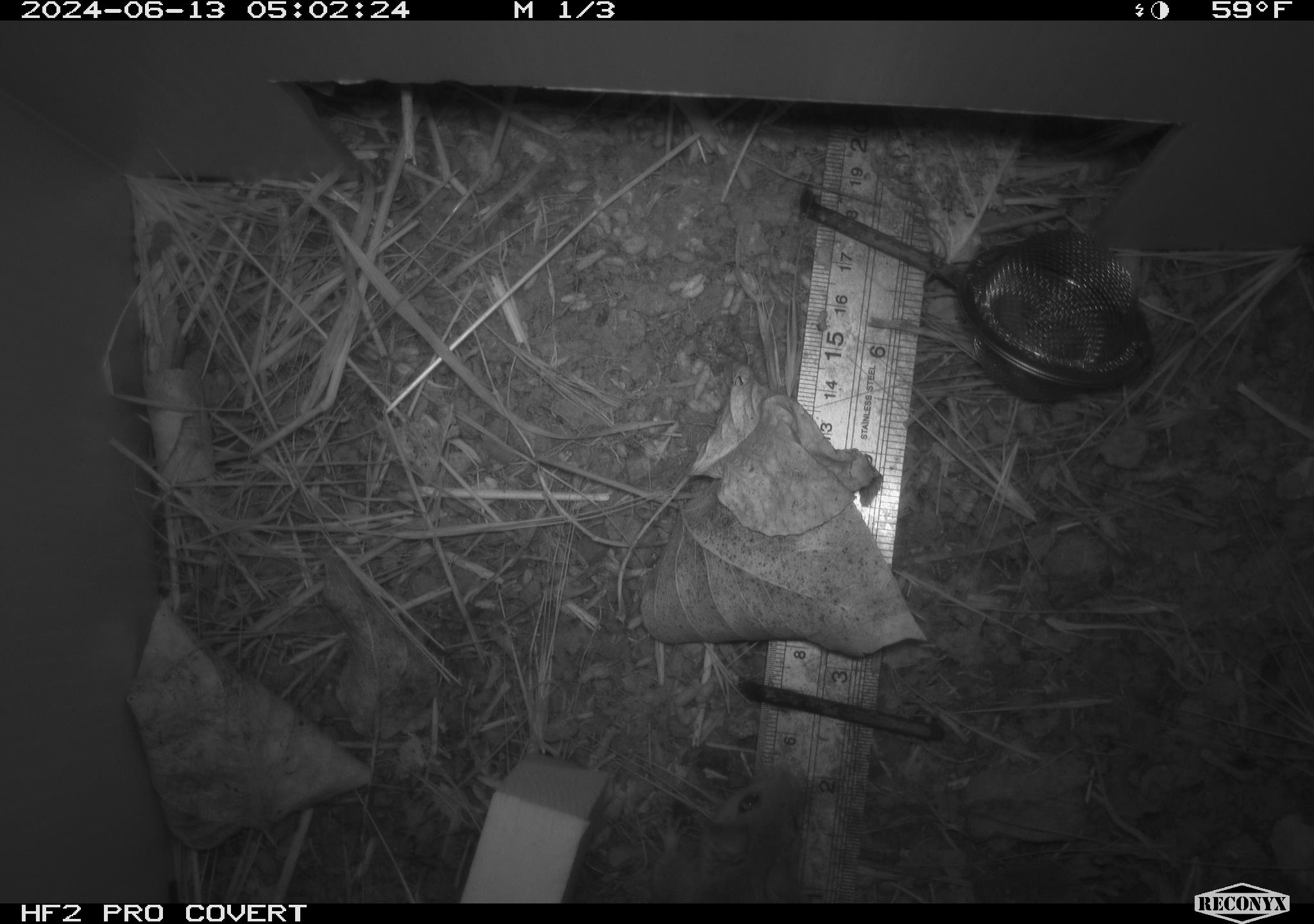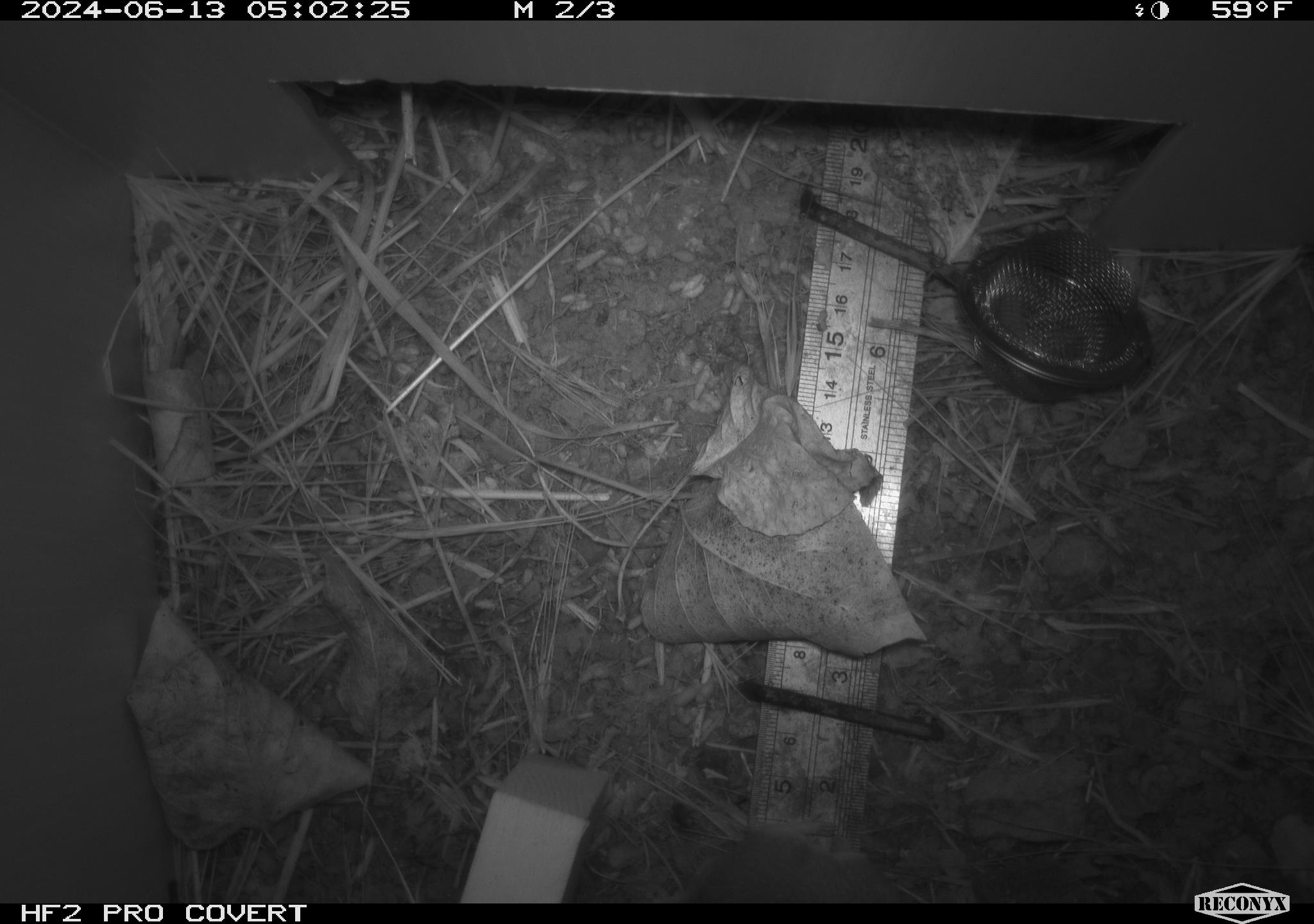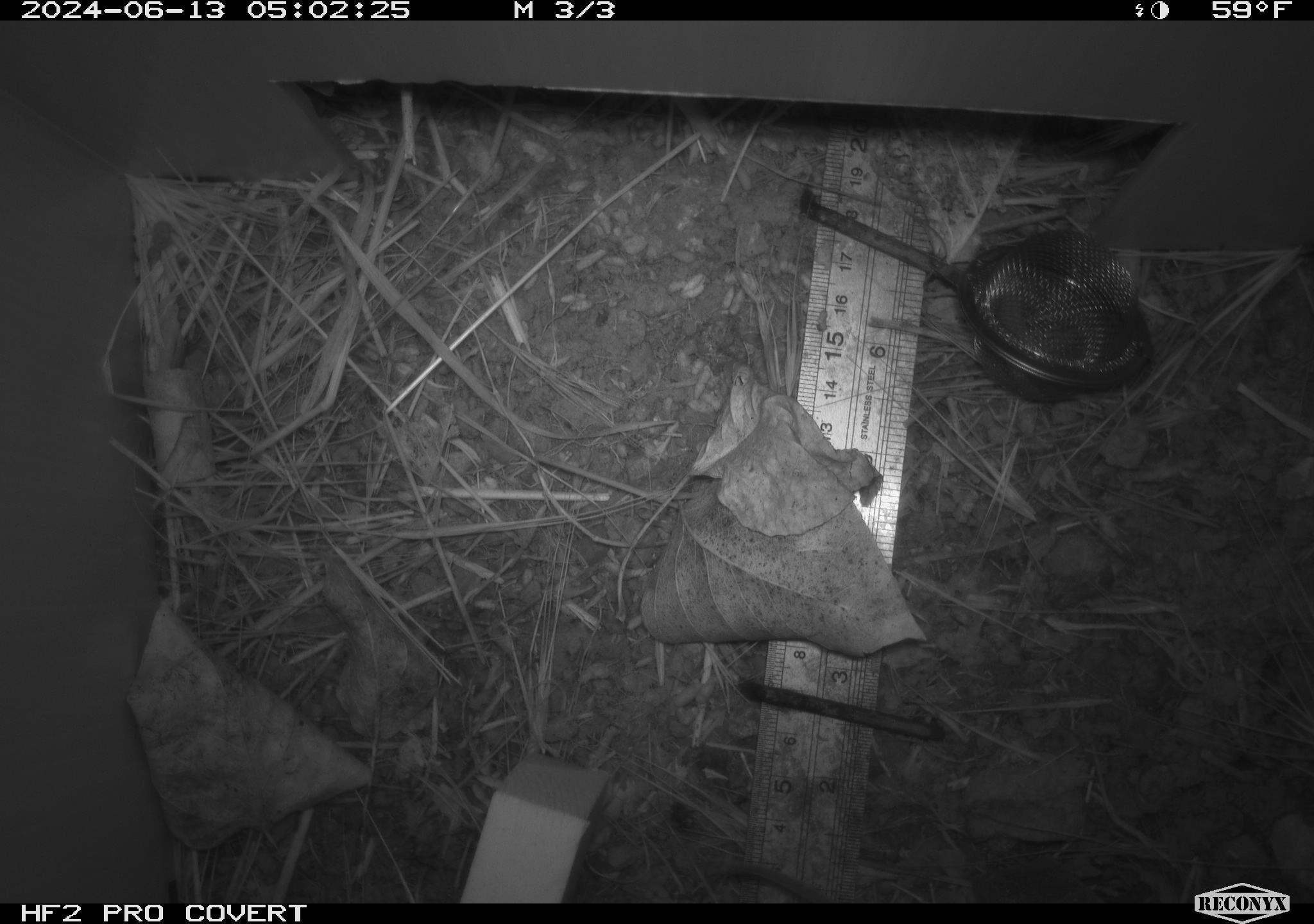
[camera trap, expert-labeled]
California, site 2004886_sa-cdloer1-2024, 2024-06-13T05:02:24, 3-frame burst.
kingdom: Animalia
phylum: Chordata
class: Mammalia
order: Rodentia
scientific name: Rodentia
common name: mouse species